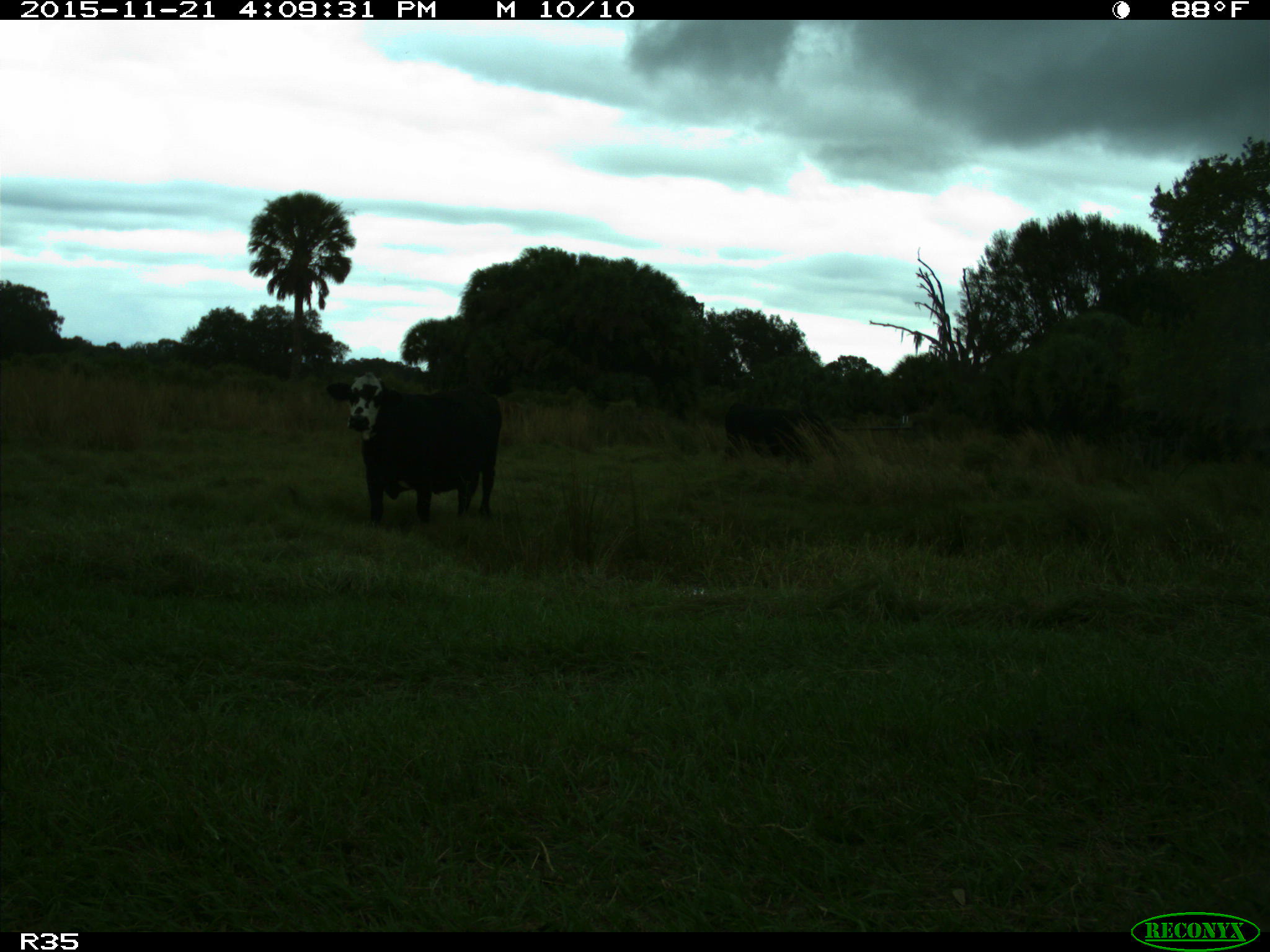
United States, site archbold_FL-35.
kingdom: Animalia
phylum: Chordata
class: Mammalia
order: Artiodactyla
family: Bovidae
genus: Bos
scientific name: Bos taurus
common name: domestic cow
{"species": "Bos taurus (domestic cow)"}